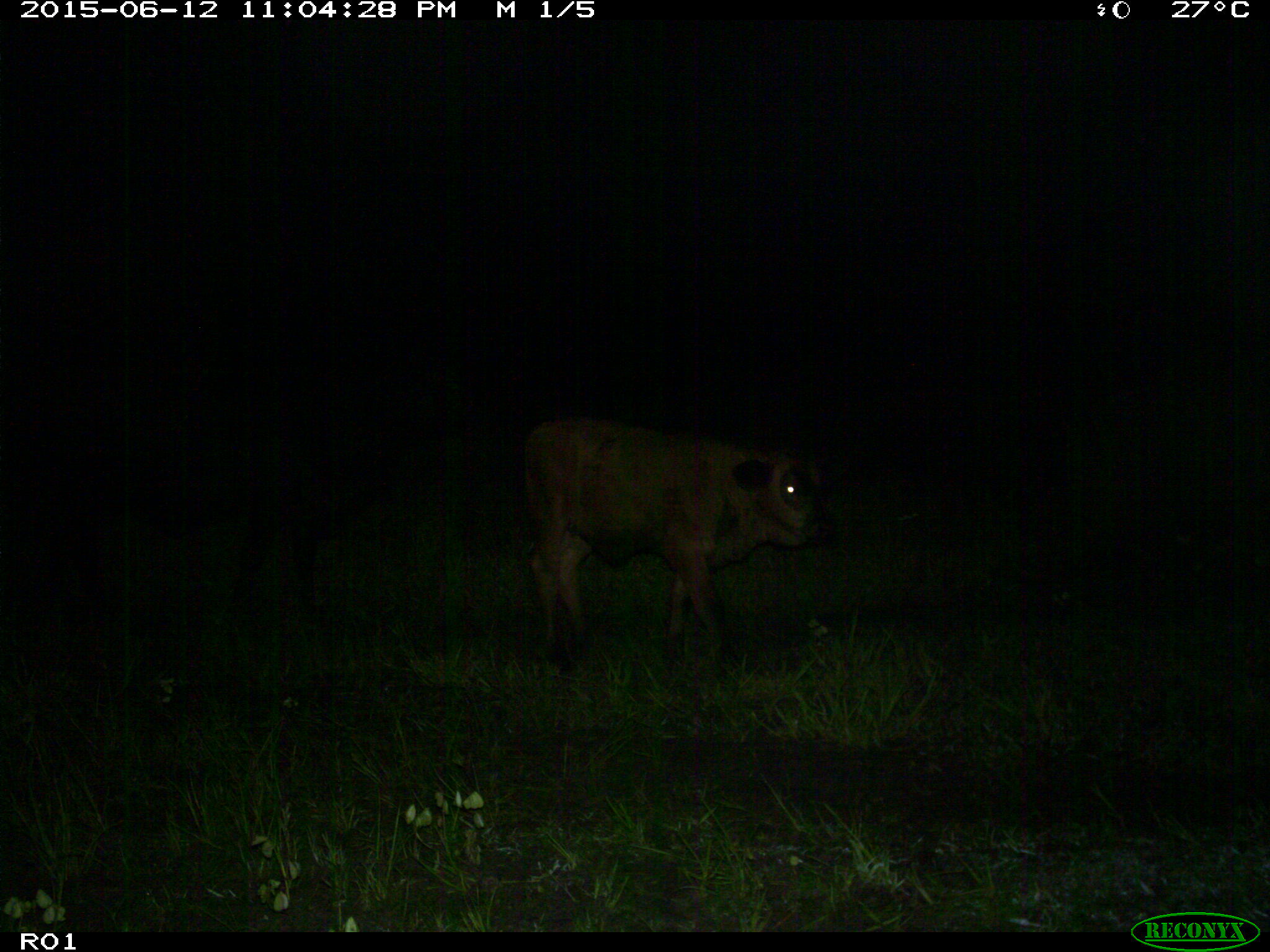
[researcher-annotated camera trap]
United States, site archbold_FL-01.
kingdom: Animalia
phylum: Chordata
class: Mammalia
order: Artiodactyla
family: Bovidae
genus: Bos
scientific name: Bos taurus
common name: domestic cow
Bos taurus (domestic cow).